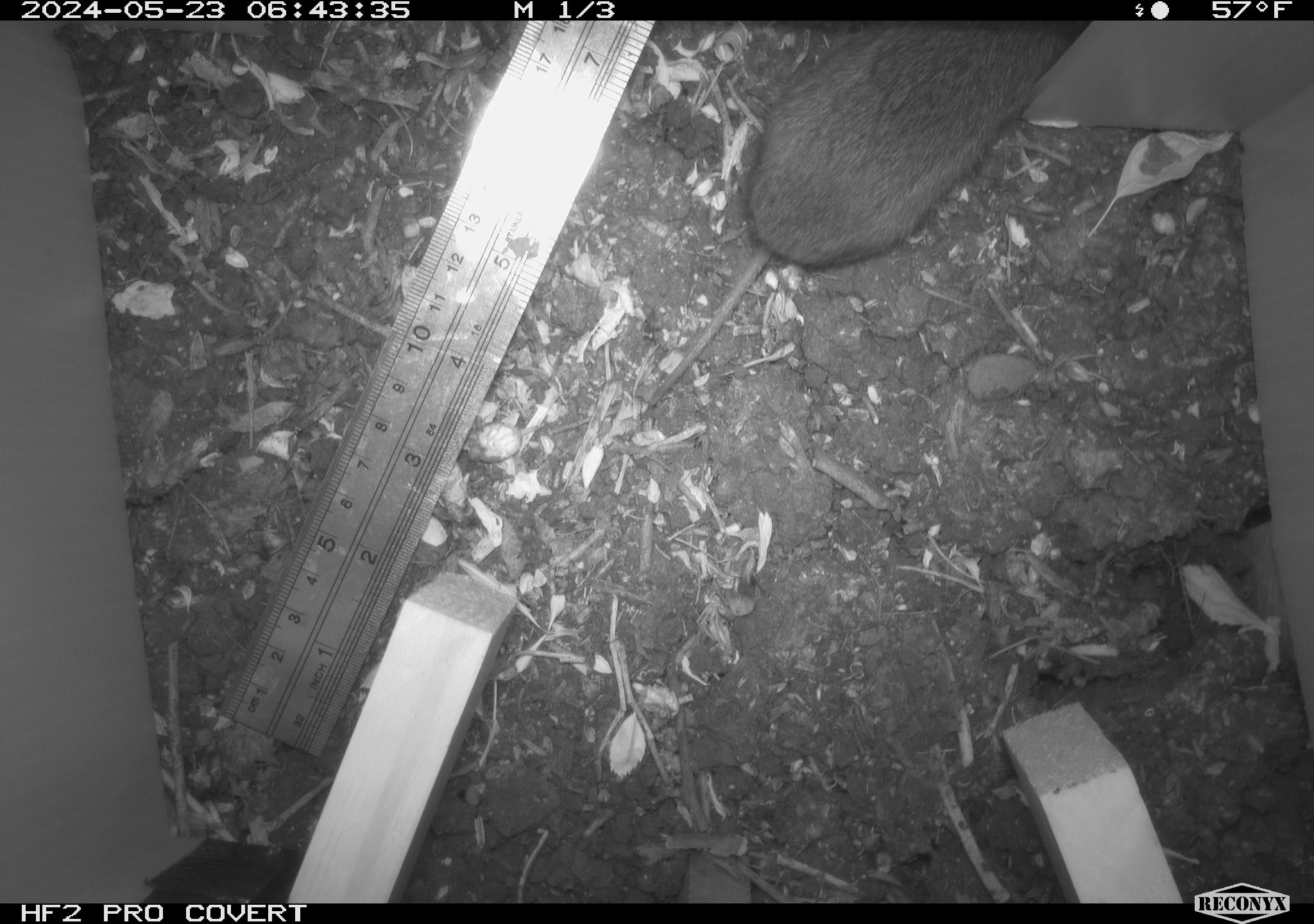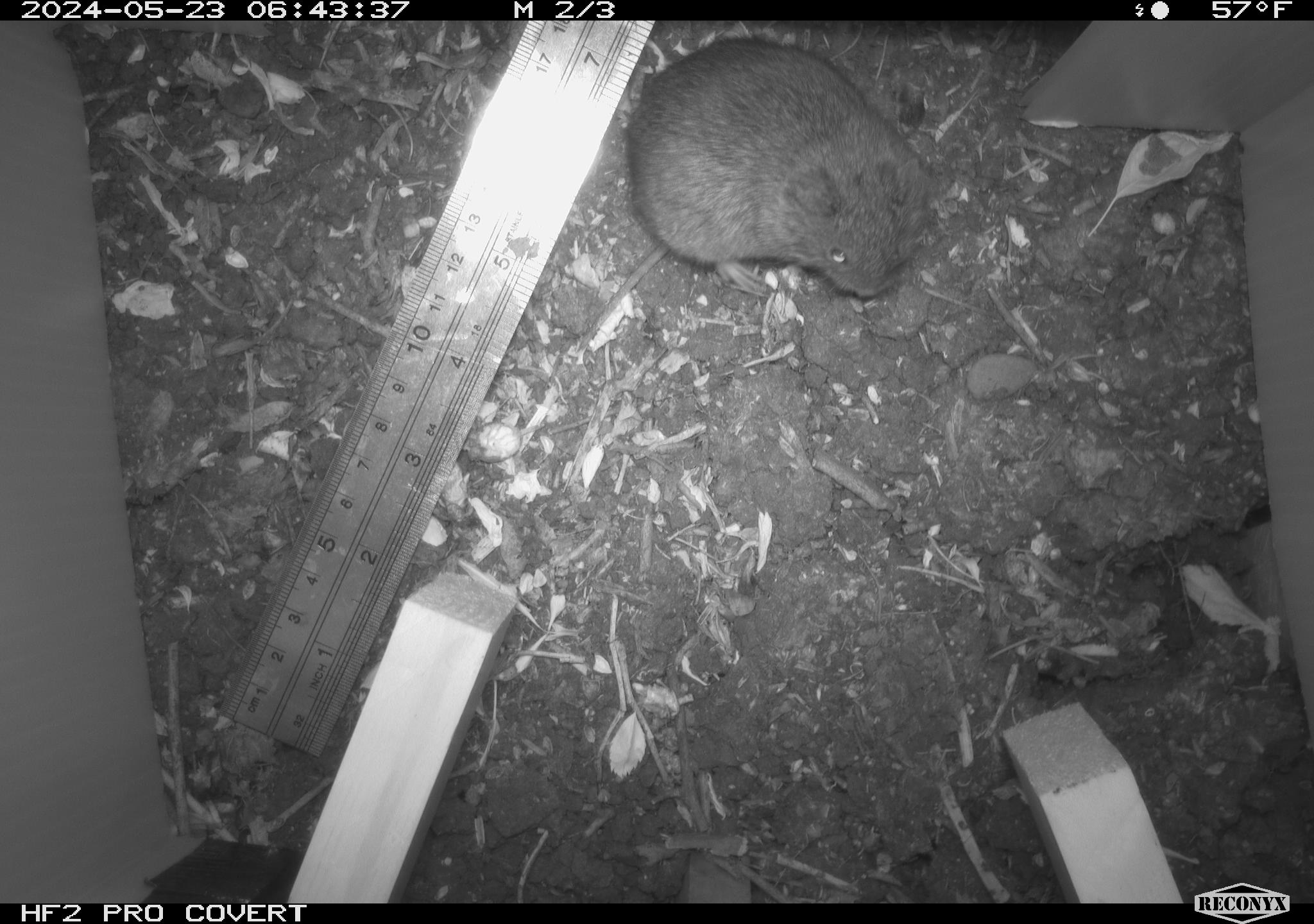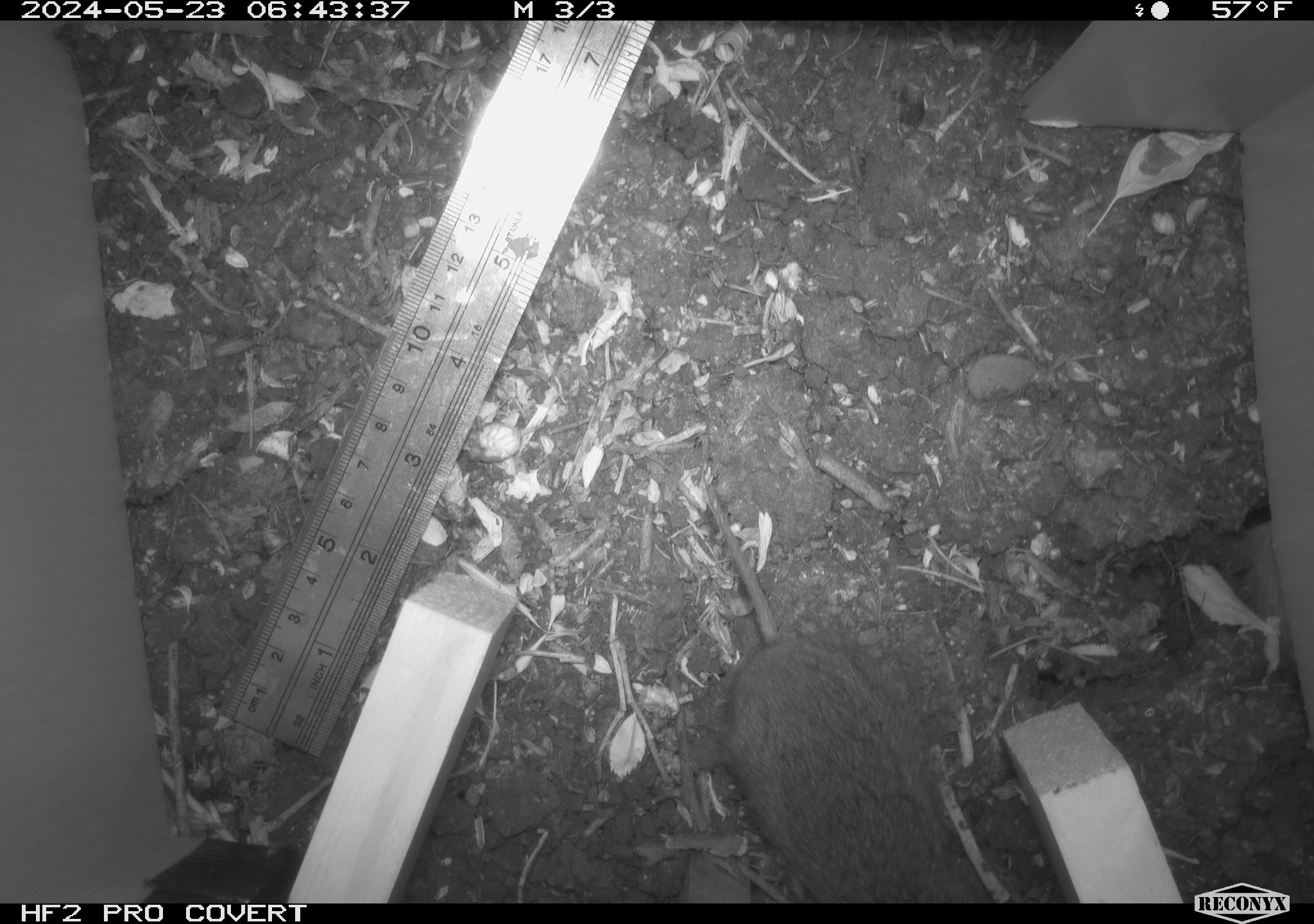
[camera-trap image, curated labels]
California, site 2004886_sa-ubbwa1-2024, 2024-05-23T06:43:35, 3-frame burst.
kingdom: Animalia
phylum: Chordata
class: Mammalia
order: Rodentia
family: Cricetidae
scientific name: Arvicolinae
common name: voles, lemmings, and muskrats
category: arvicolinae subfamily